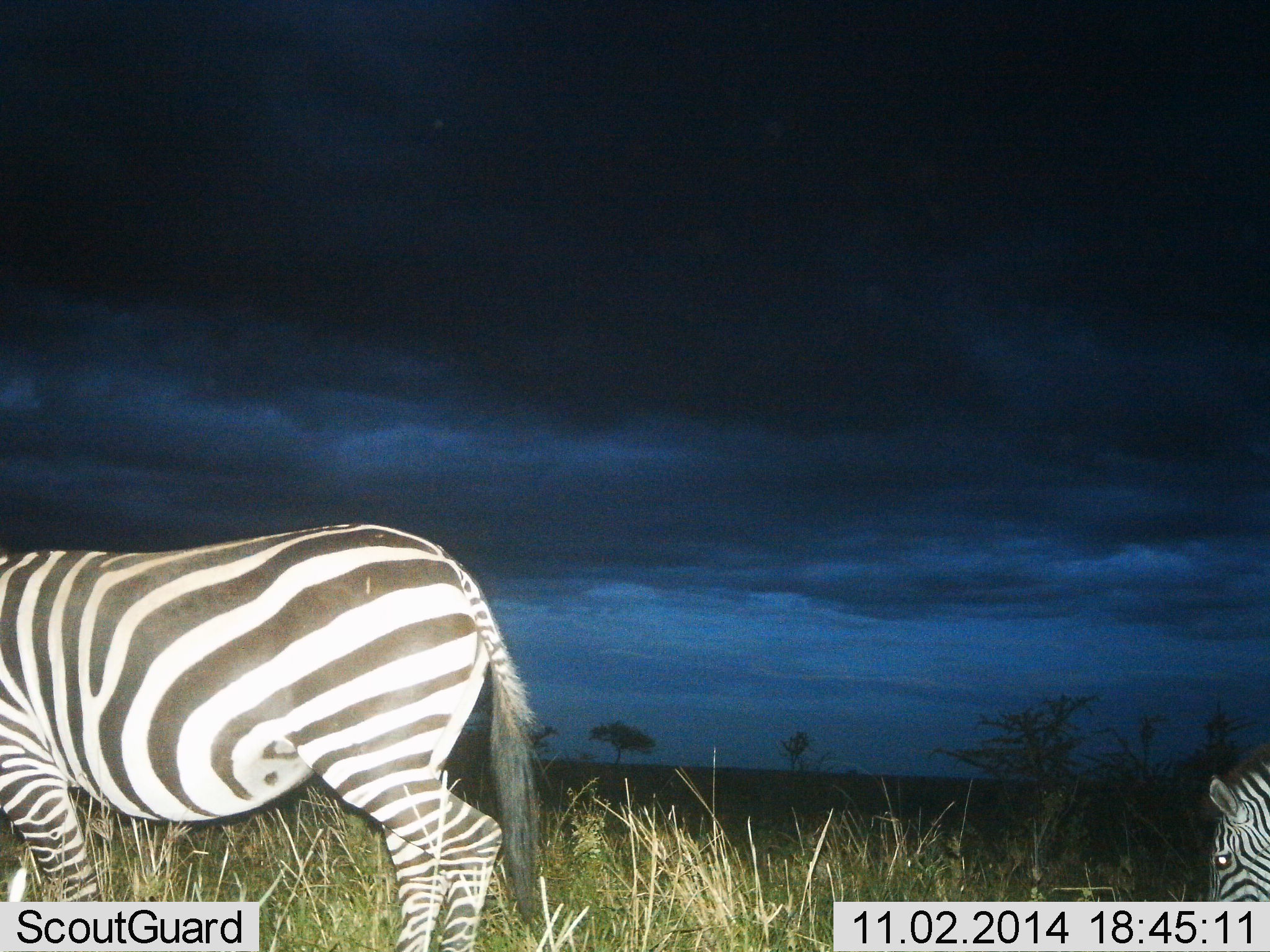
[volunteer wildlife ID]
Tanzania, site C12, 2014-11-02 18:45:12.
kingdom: Animalia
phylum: Chordata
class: Mammalia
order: Perissodactyla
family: Equidae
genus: Equus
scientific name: Equus quagga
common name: plains zebra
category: zebra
Zebra (plains zebra) (Equus quagga), count 2. Behavior (volunteer vote fractions): standing 20%, resting 0%, moving 40%, interacting 0%. Young present (vote fraction): 0%. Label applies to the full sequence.